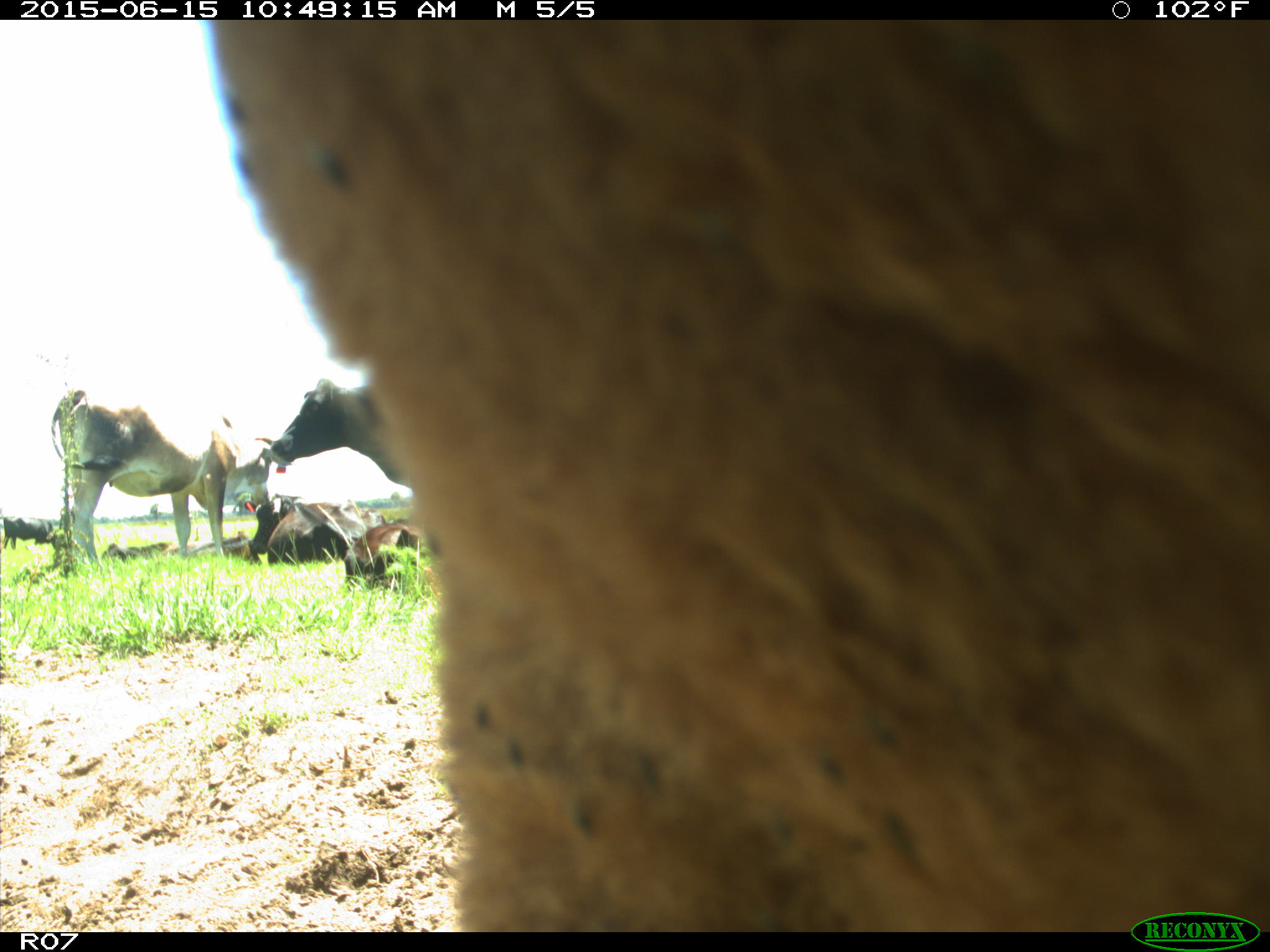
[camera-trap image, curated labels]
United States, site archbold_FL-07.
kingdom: Animalia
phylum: Chordata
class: Mammalia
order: Artiodactyla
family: Bovidae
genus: Bos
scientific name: Bos taurus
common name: domestic cow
Bos taurus (domestic cow).